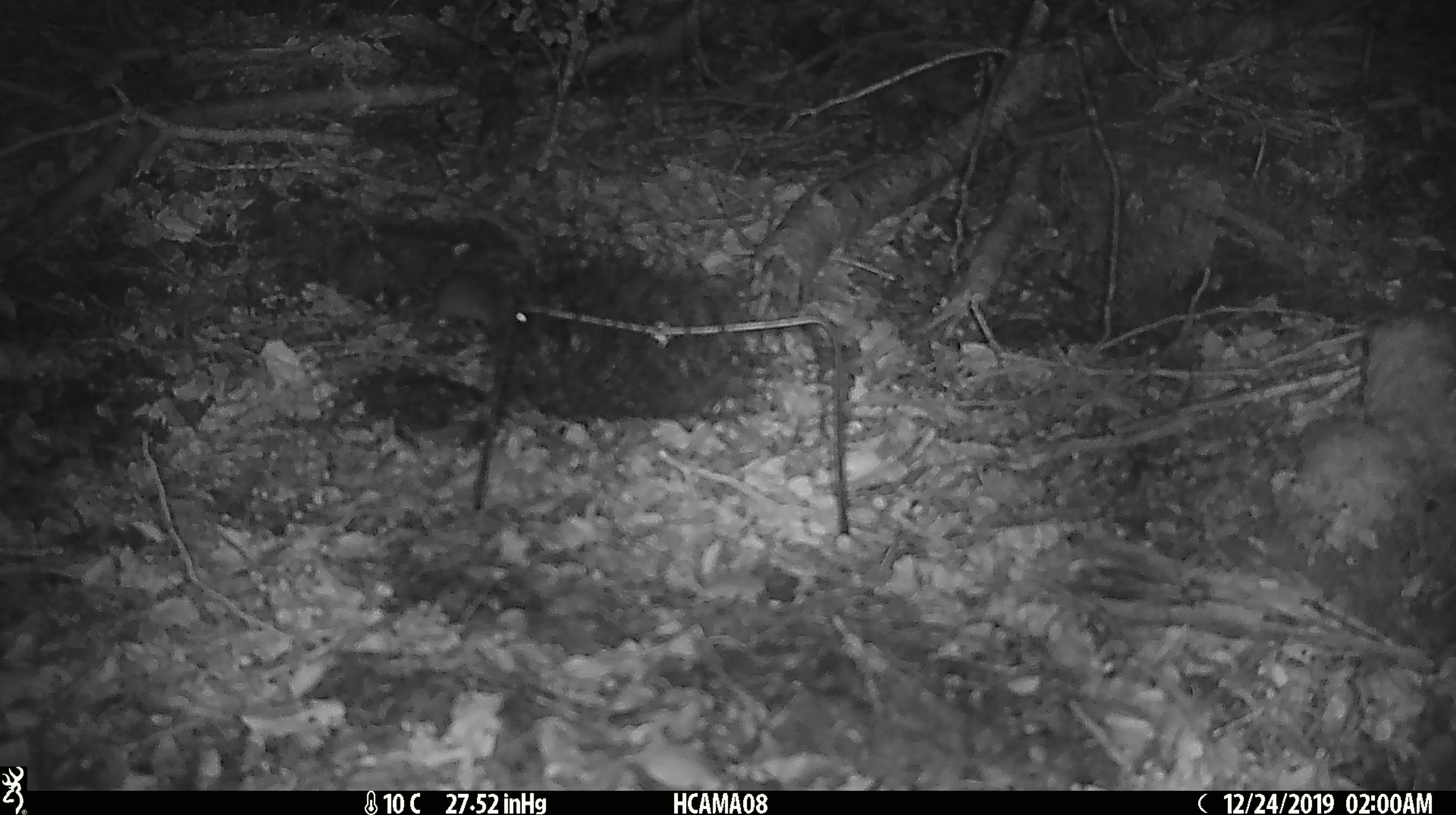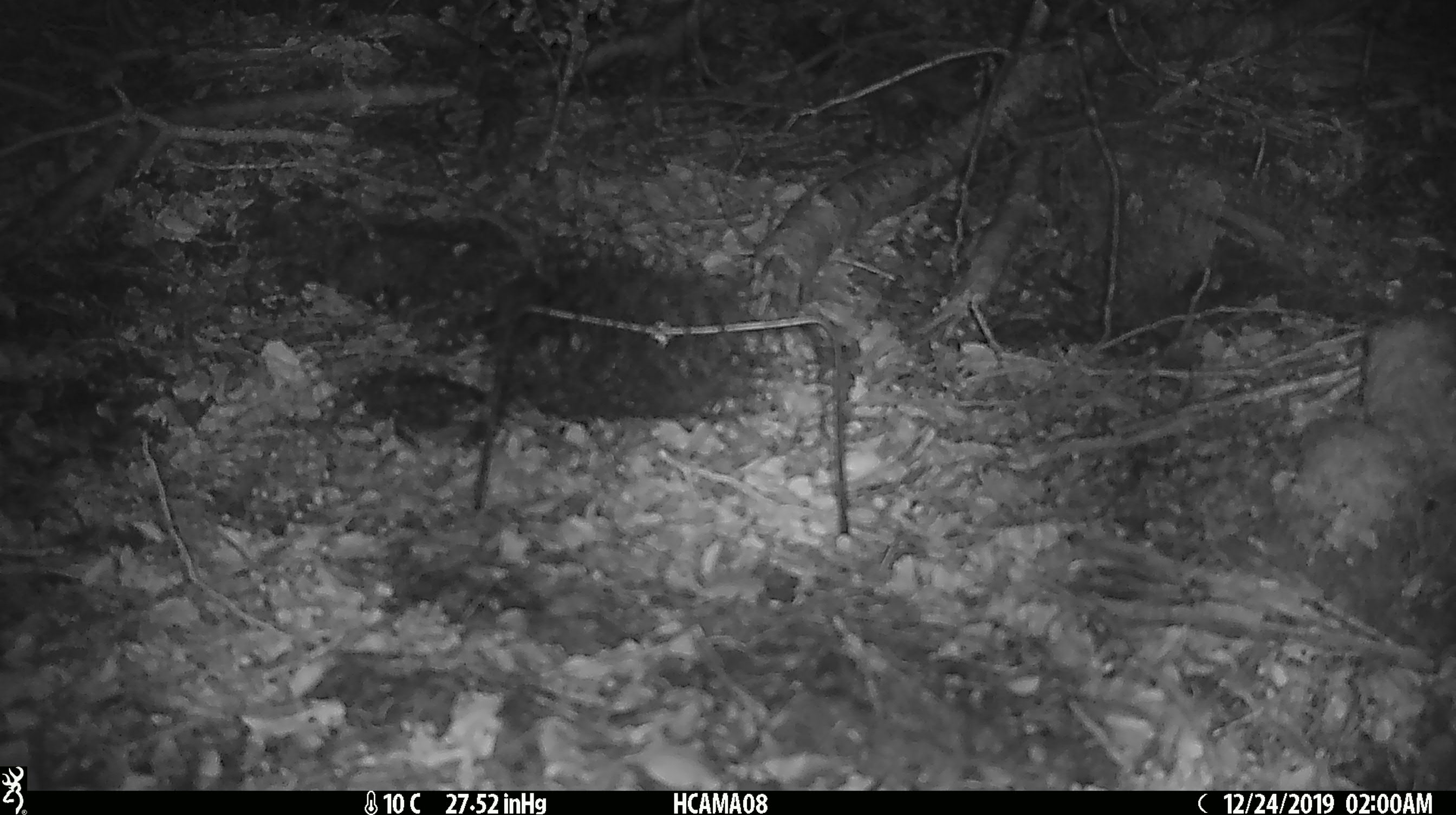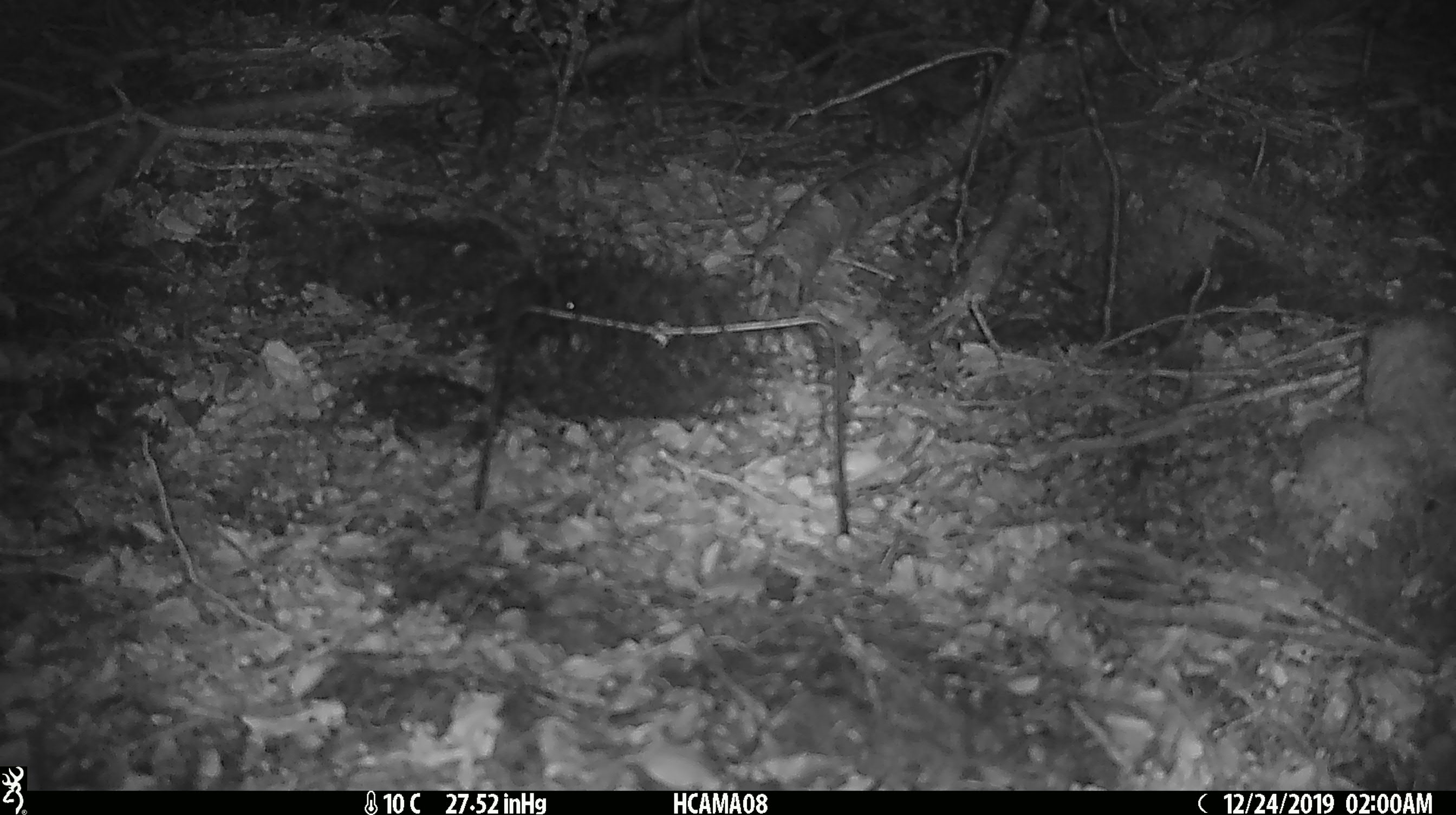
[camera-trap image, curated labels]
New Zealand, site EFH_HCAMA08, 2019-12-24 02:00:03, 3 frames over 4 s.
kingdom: Animalia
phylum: Chordata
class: Mammalia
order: Rodentia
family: Muridae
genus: Mus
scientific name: Mus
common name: mouse